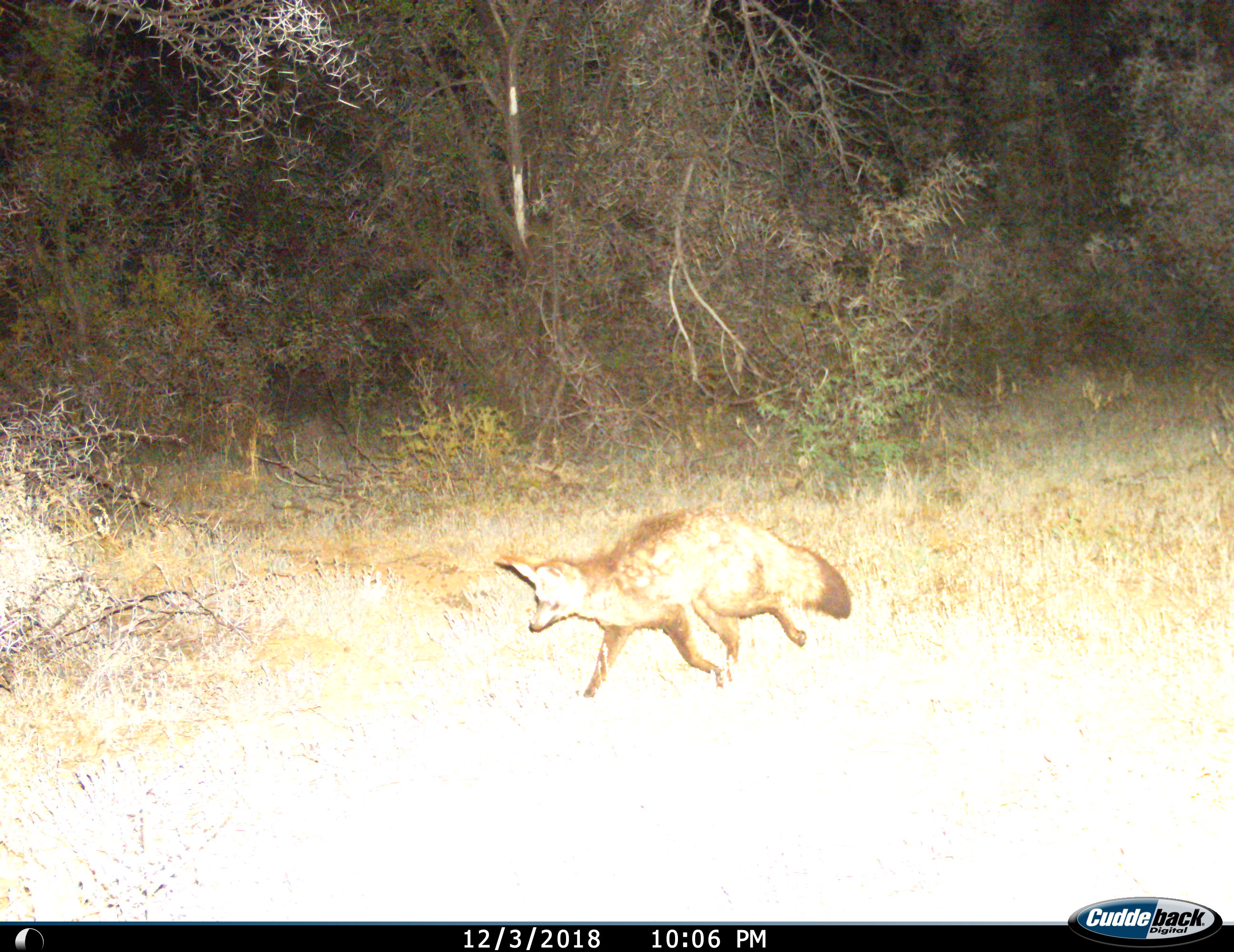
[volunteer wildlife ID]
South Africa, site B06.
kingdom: Animalia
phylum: Chordata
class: Mammalia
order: Carnivora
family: Canidae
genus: Otocyon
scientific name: Otocyon megalotis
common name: bat-eared fox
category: foxbateared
Foxbateared (bat-eared fox) (Otocyon megalotis), count 1. Behavior (volunteer vote fractions): standing 12%, resting 0%, moving 88%, interacting 0%. Young present (vote fraction): 0%. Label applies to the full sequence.